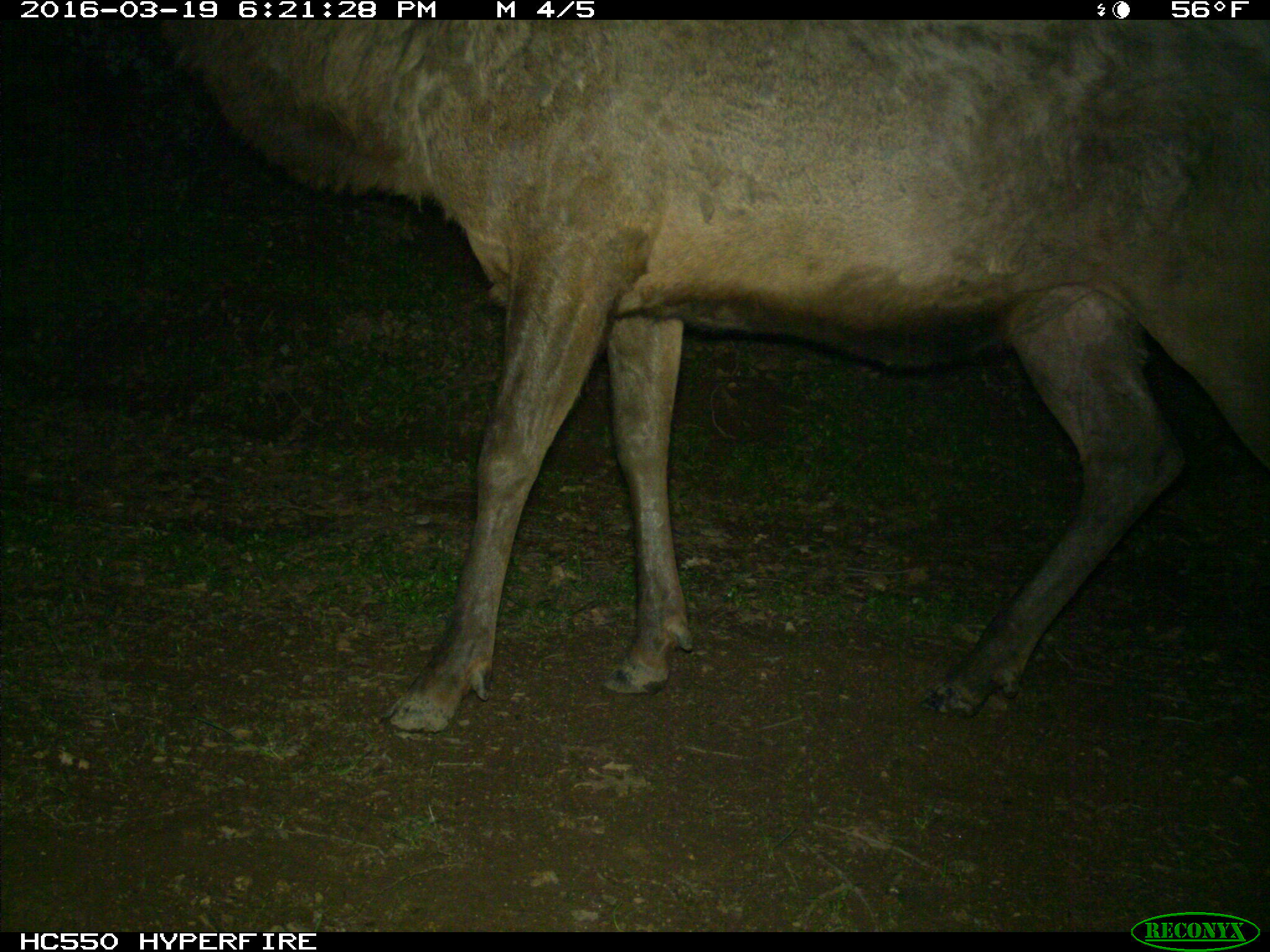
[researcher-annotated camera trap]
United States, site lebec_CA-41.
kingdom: Animalia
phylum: Chordata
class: Mammalia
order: Artiodactyla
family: Cervidae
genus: Cervus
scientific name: Cervus canadensis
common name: elk